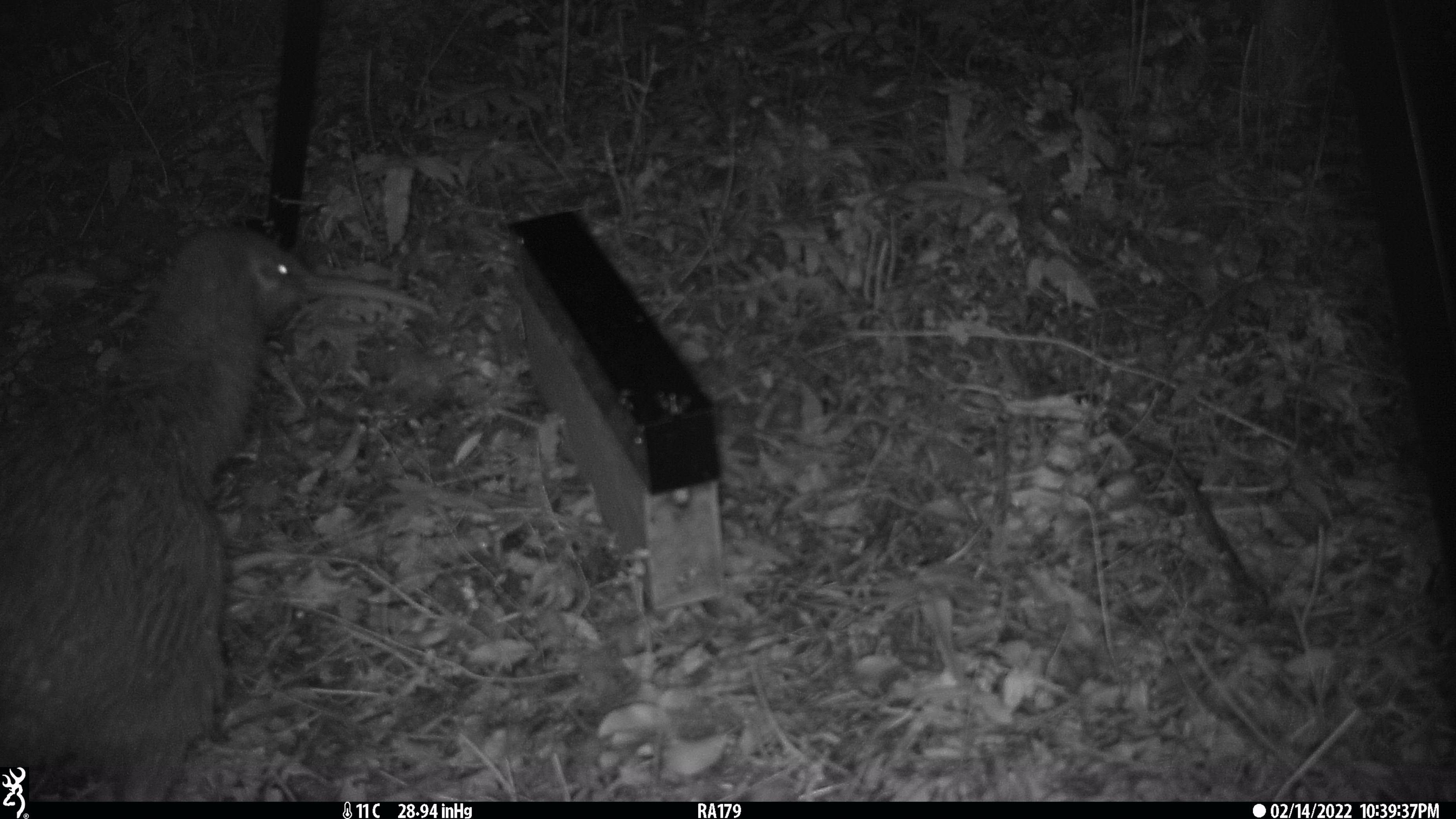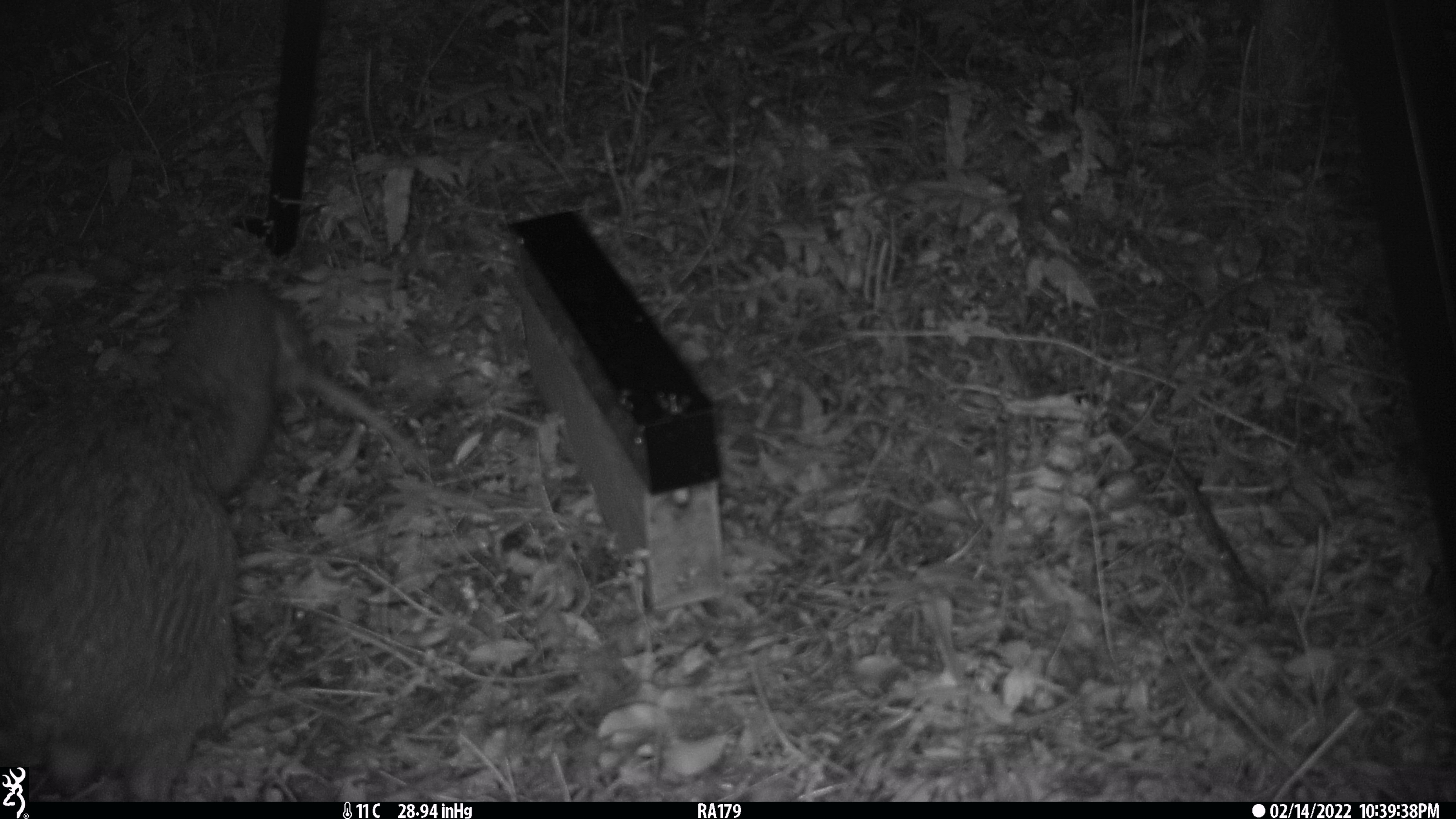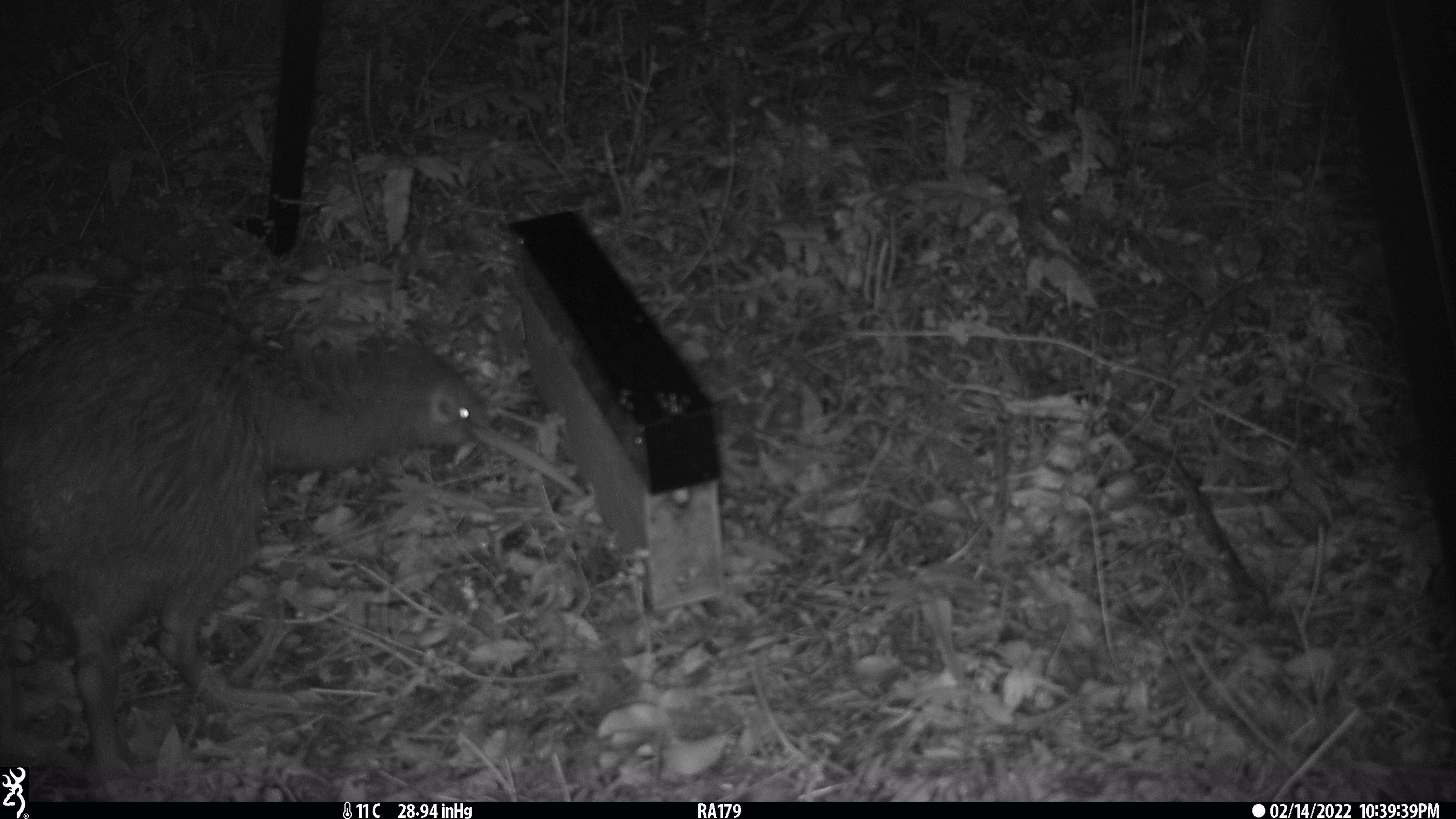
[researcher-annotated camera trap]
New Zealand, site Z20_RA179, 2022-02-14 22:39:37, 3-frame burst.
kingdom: Animalia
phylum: Chordata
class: Aves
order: Apterygiformes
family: Apterygidae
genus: Apteryx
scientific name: Apteryx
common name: kiwi